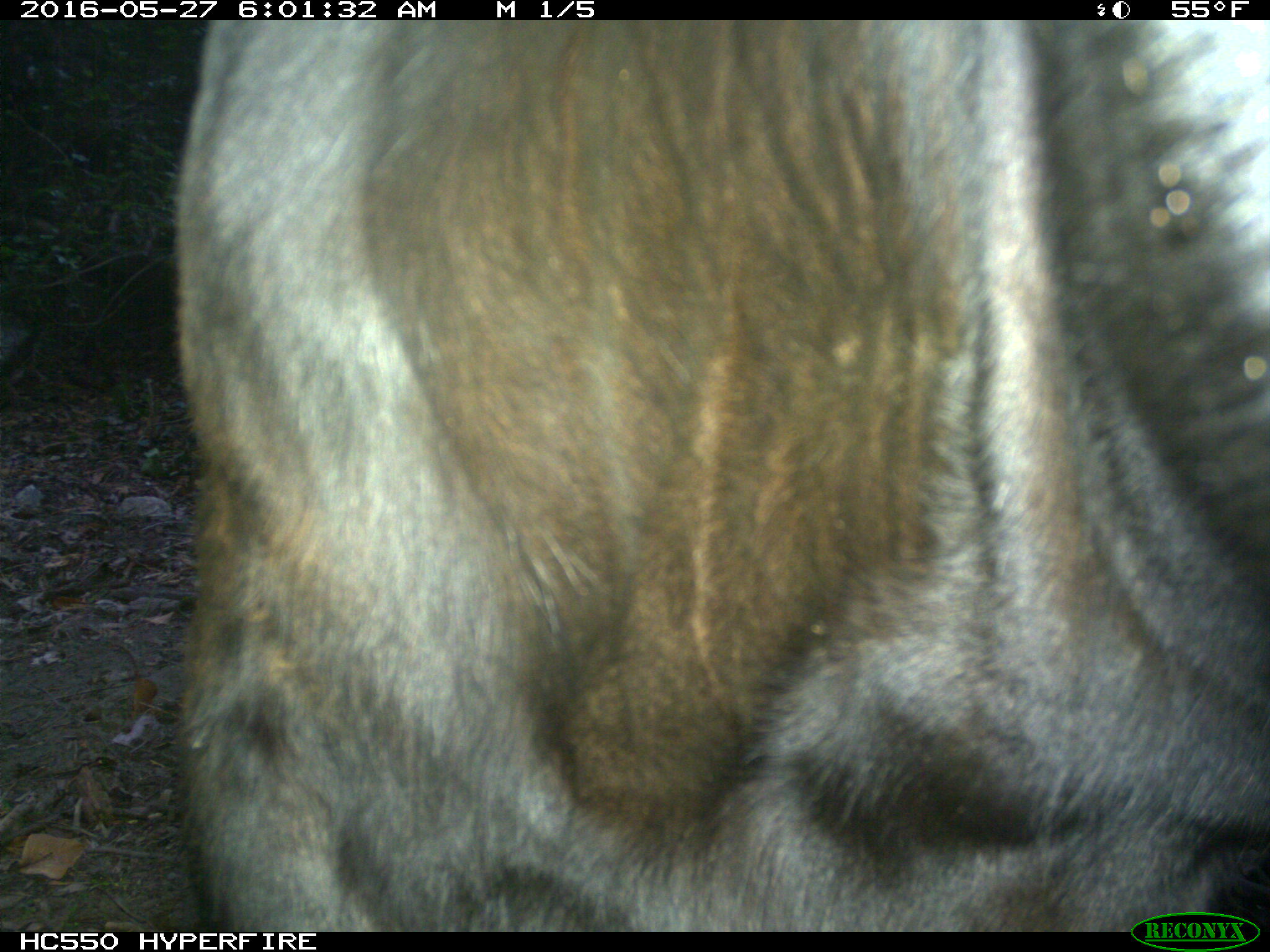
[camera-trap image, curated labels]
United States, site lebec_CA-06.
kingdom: Animalia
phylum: Chordata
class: Mammalia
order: Artiodactyla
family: Bovidae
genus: Bos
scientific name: Bos taurus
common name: domestic cow